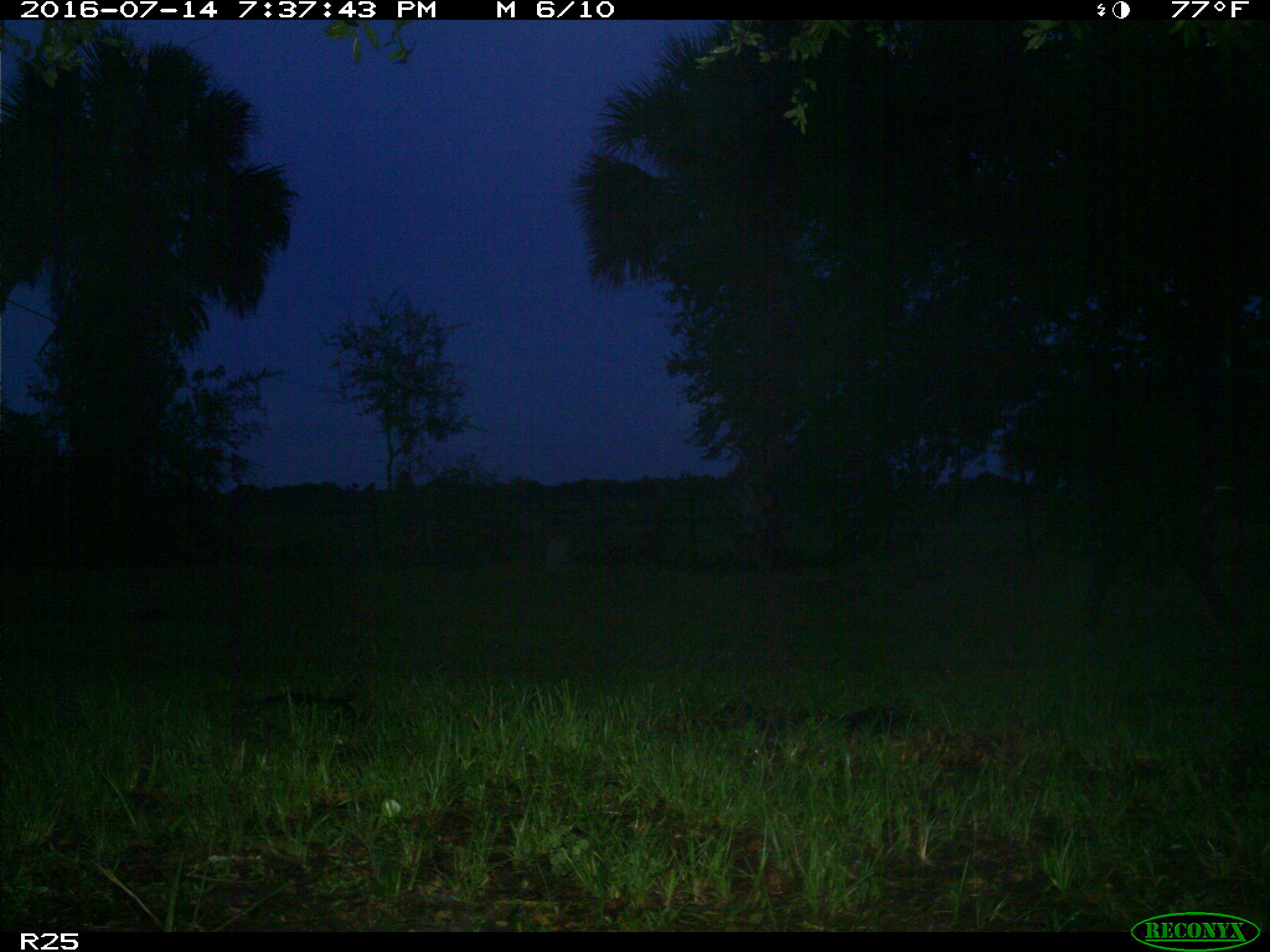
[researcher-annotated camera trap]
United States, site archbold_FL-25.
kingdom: Animalia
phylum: Chordata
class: Mammalia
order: Artiodactyla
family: Bovidae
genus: Bos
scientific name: Bos taurus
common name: domestic cow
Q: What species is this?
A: Bos taurus (domestic cow).